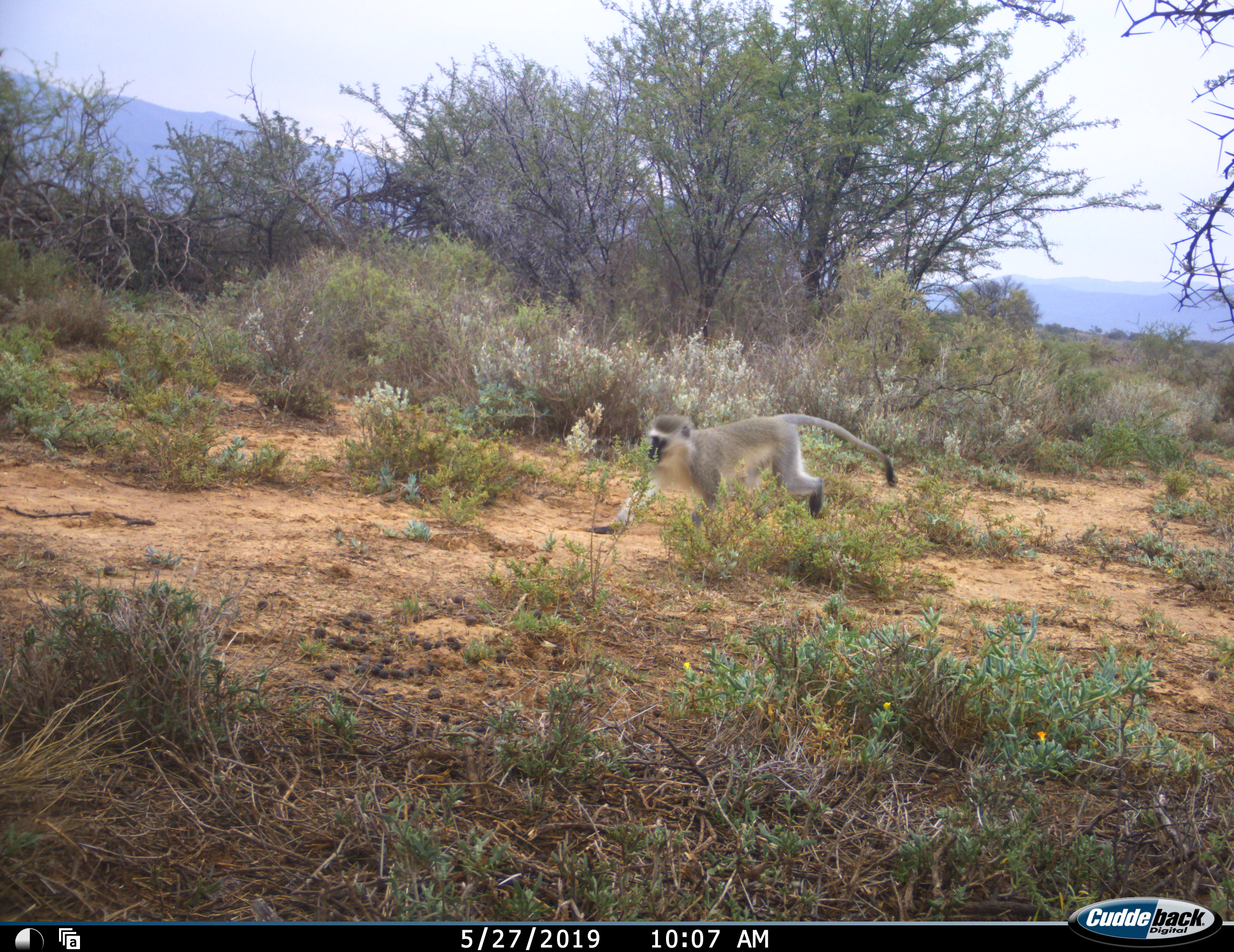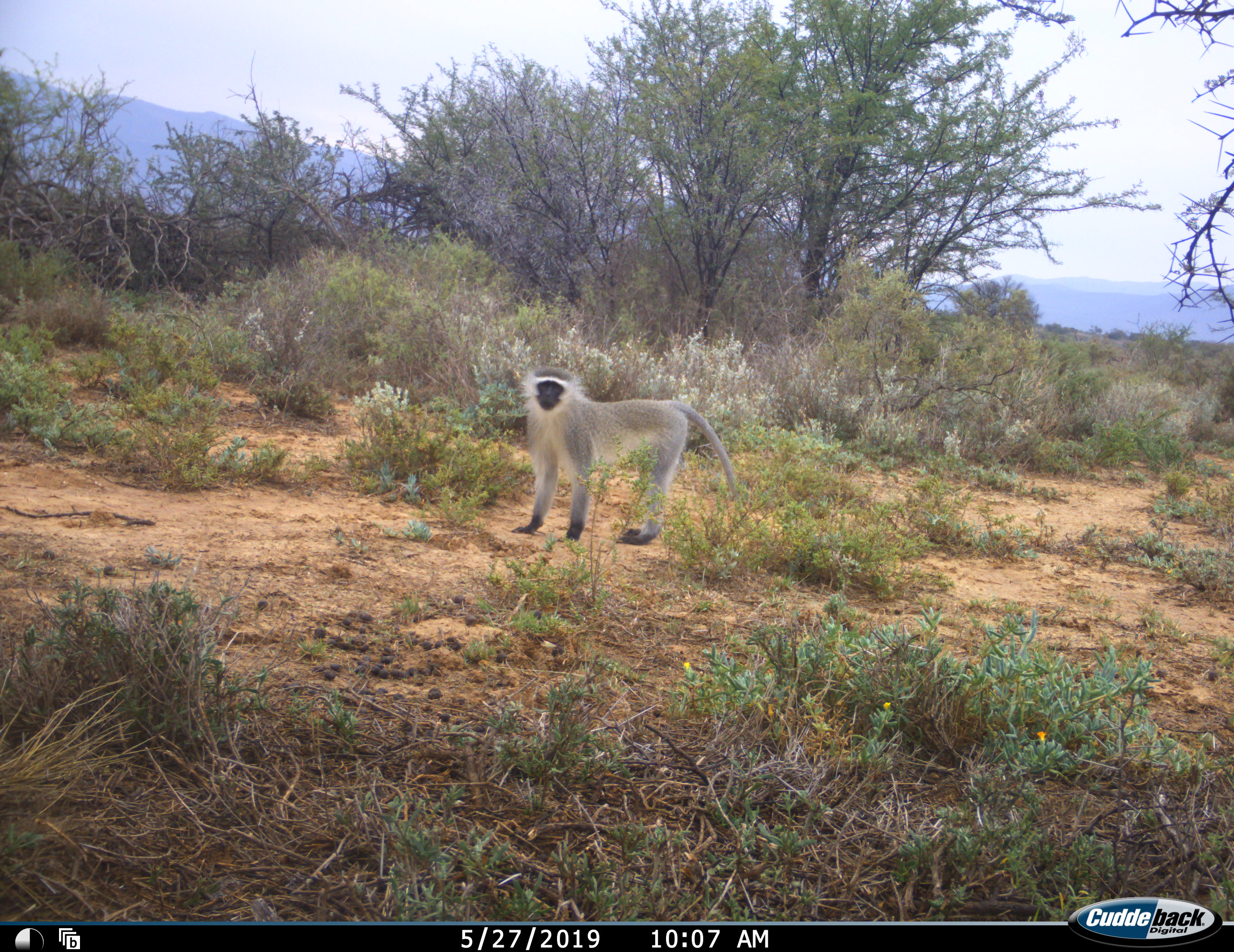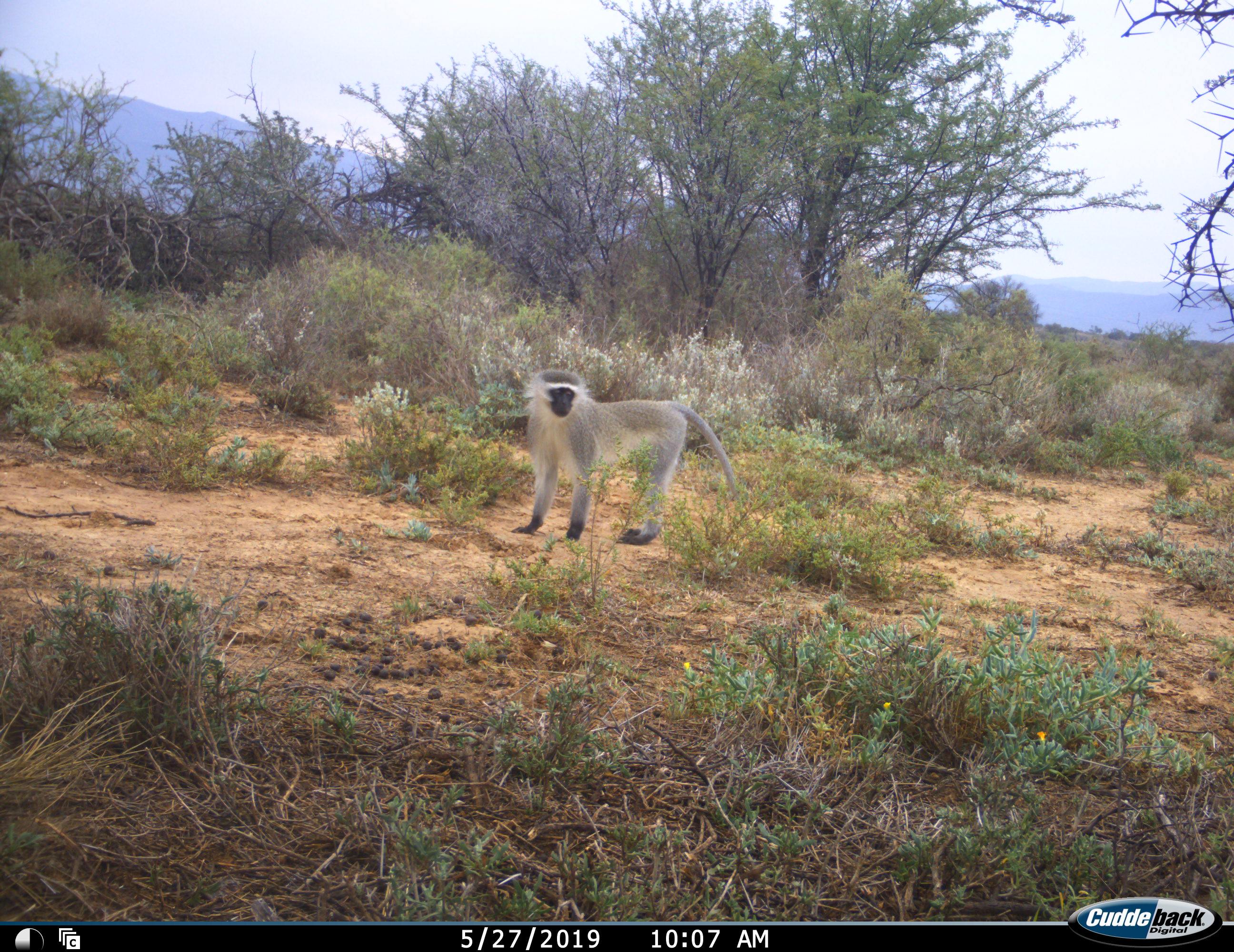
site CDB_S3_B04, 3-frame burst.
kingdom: Animalia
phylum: Chordata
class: Mammalia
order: Primates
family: Cercopithecidae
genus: Chlorocebus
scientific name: Chlorocebus pygerythrus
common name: vervet monkey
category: monkeyvervet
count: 1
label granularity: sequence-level